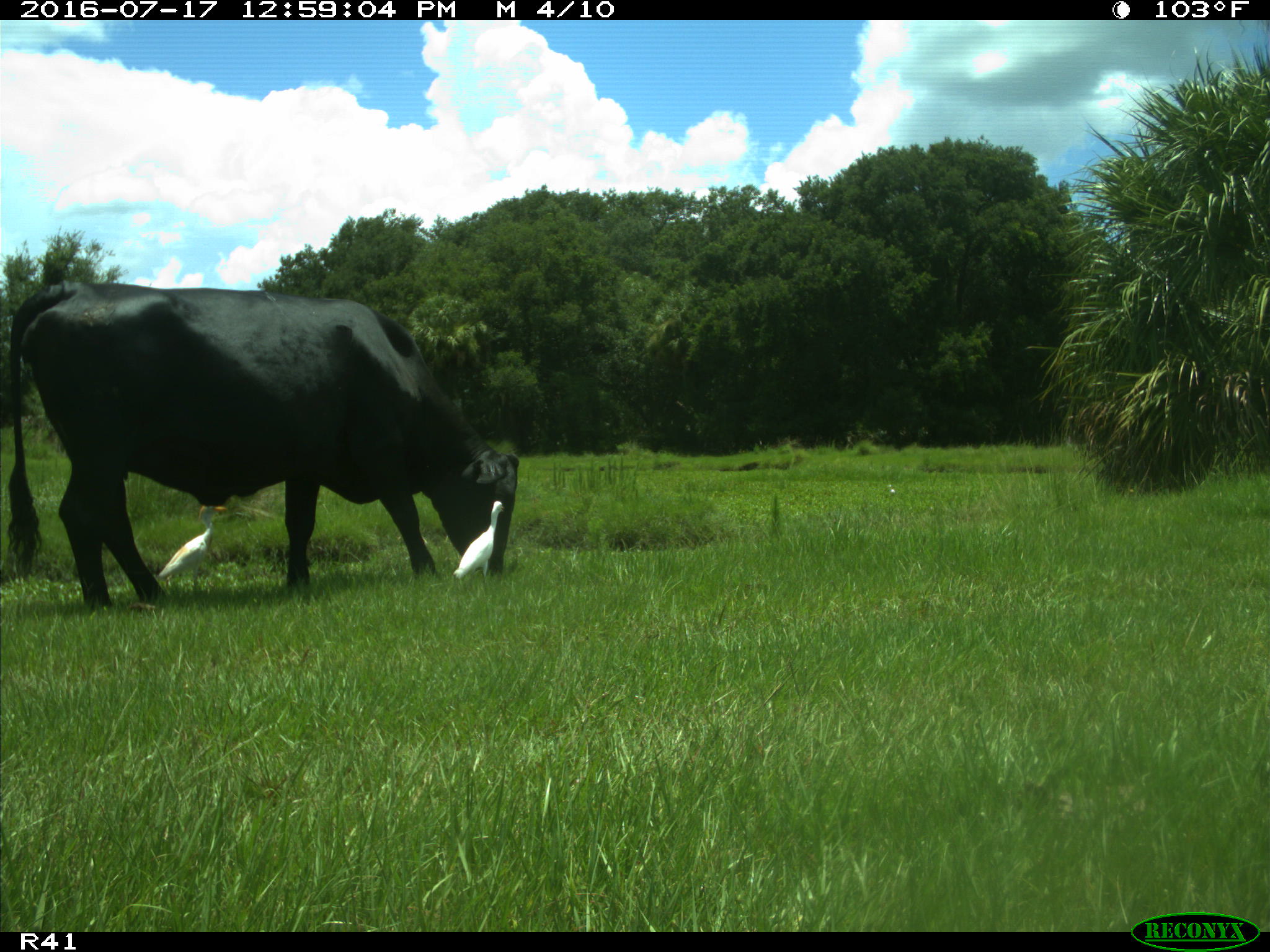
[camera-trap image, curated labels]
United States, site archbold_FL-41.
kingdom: Animalia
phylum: Chordata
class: Mammalia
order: Artiodactyla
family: Bovidae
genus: Bos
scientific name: Bos taurus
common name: domestic cow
Bos taurus (domestic cow).